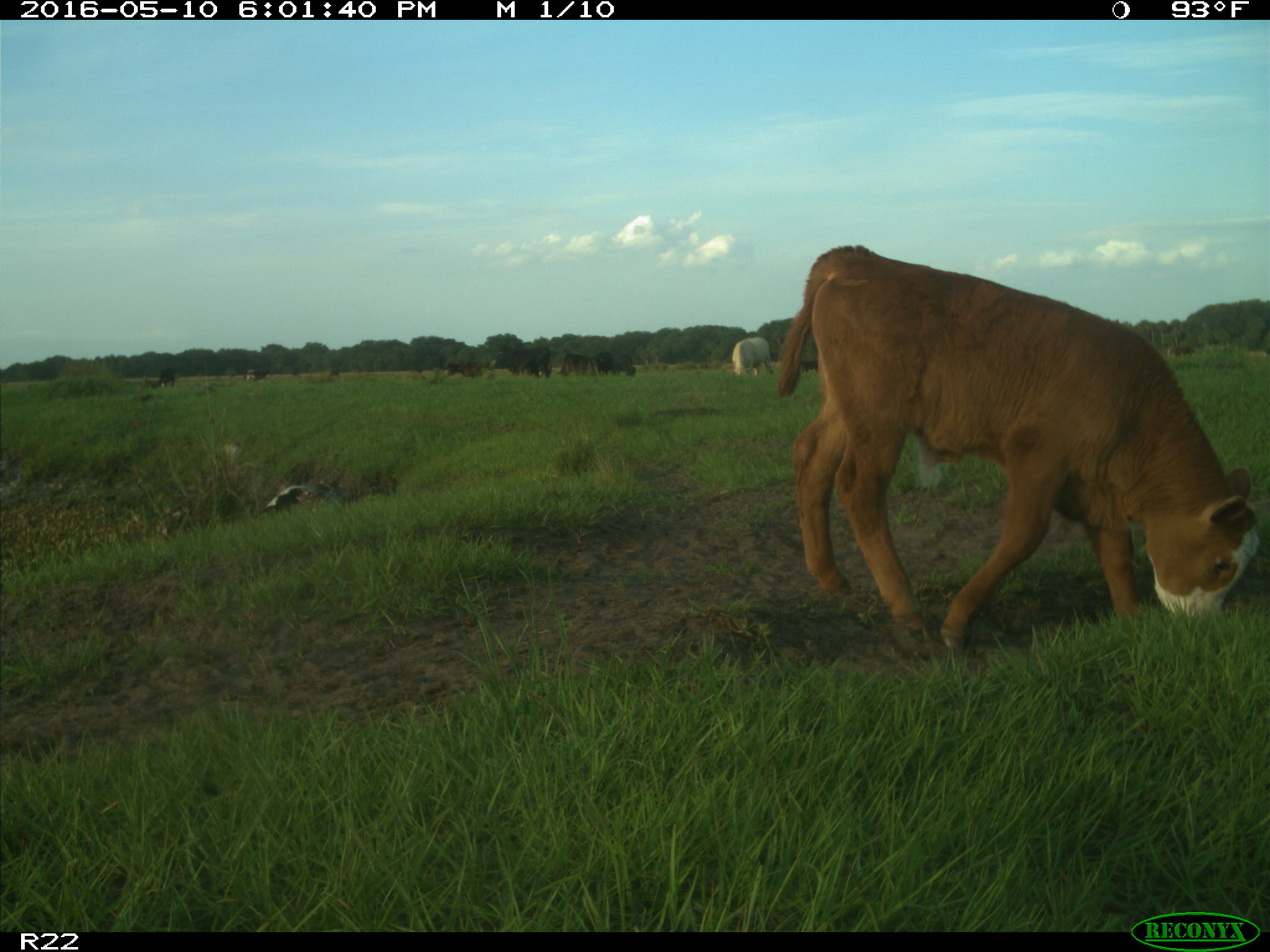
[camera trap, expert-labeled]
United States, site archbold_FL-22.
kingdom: Animalia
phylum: Chordata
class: Mammalia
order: Artiodactyla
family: Bovidae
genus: Bos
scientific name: Bos taurus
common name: domestic cow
Bos taurus (domestic cow).